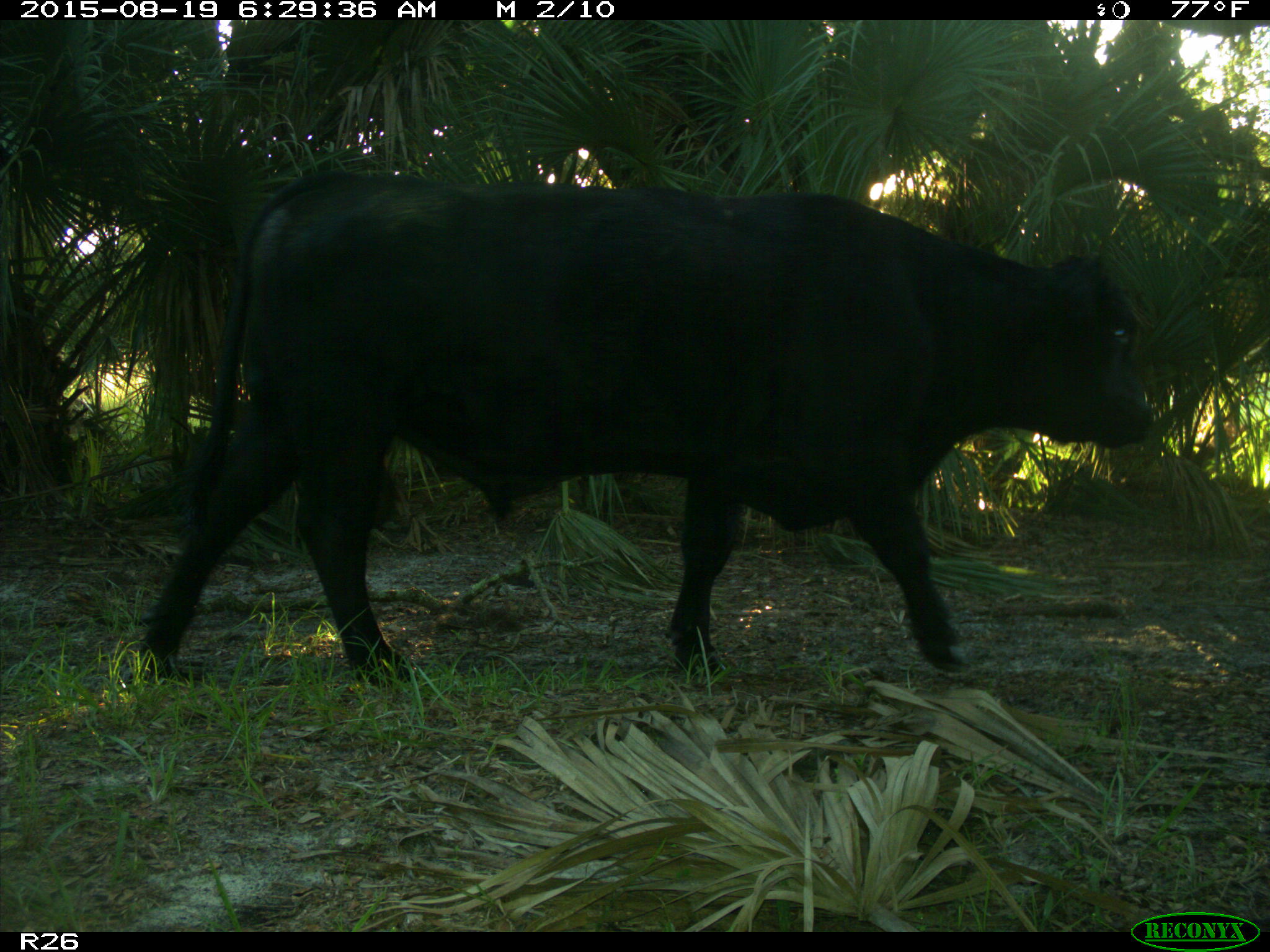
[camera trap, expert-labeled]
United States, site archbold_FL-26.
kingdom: Animalia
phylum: Chordata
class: Mammalia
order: Artiodactyla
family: Bovidae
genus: Bos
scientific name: Bos taurus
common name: domestic cow